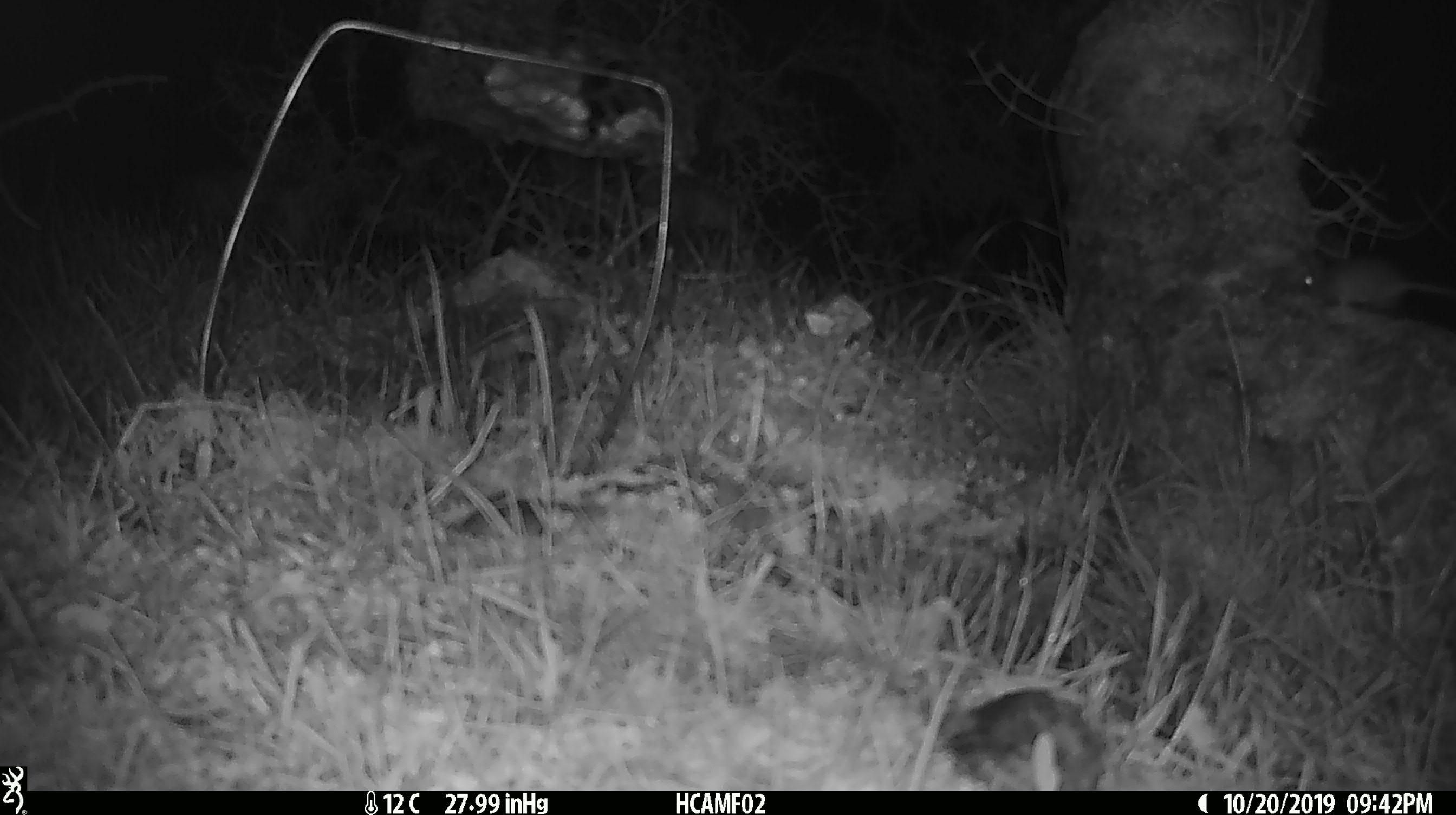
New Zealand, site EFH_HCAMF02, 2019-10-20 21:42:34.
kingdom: Animalia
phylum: Chordata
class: Mammalia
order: Rodentia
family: Muridae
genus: Mus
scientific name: Mus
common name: mouse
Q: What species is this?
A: Mouse (Mus).